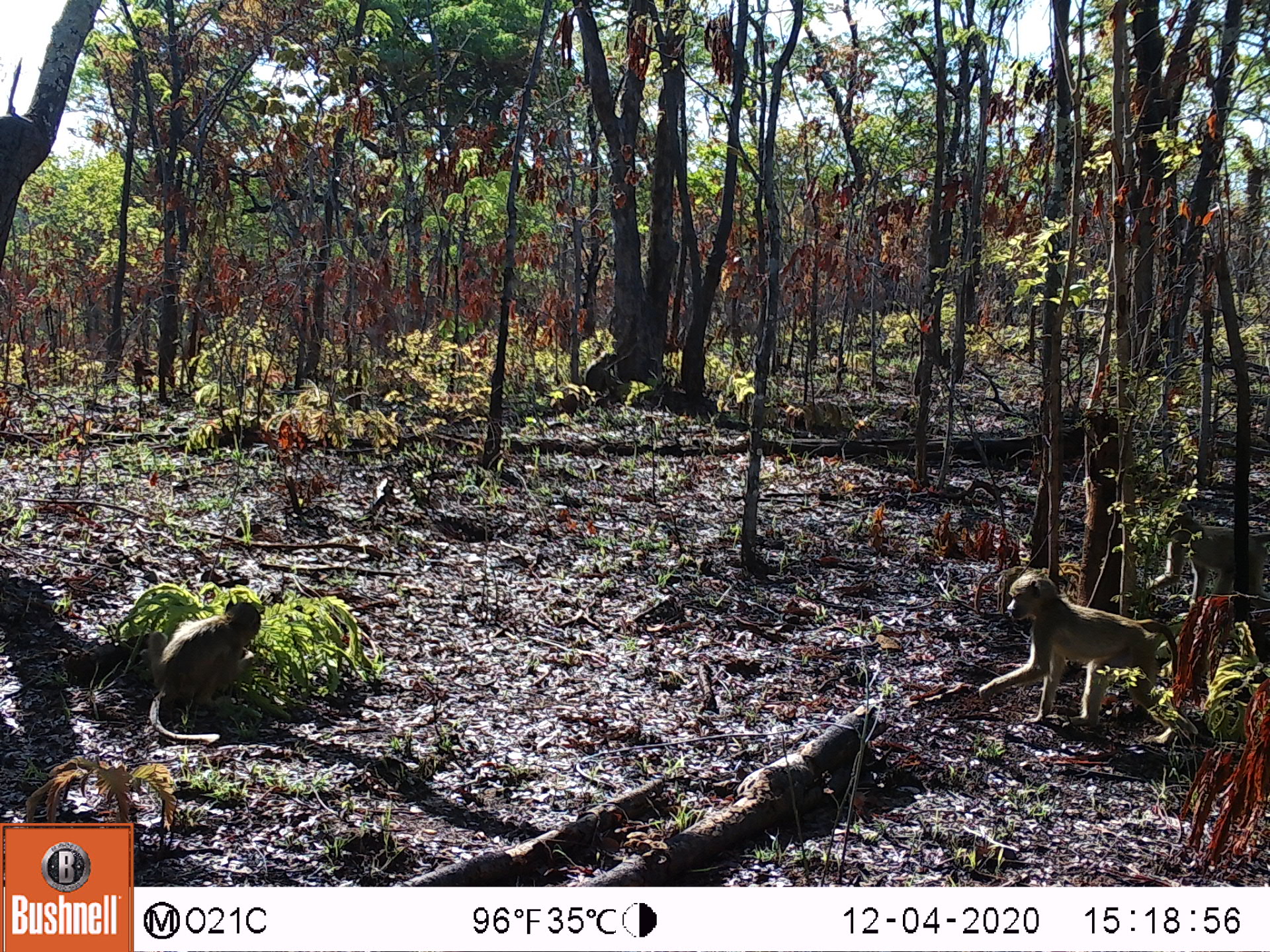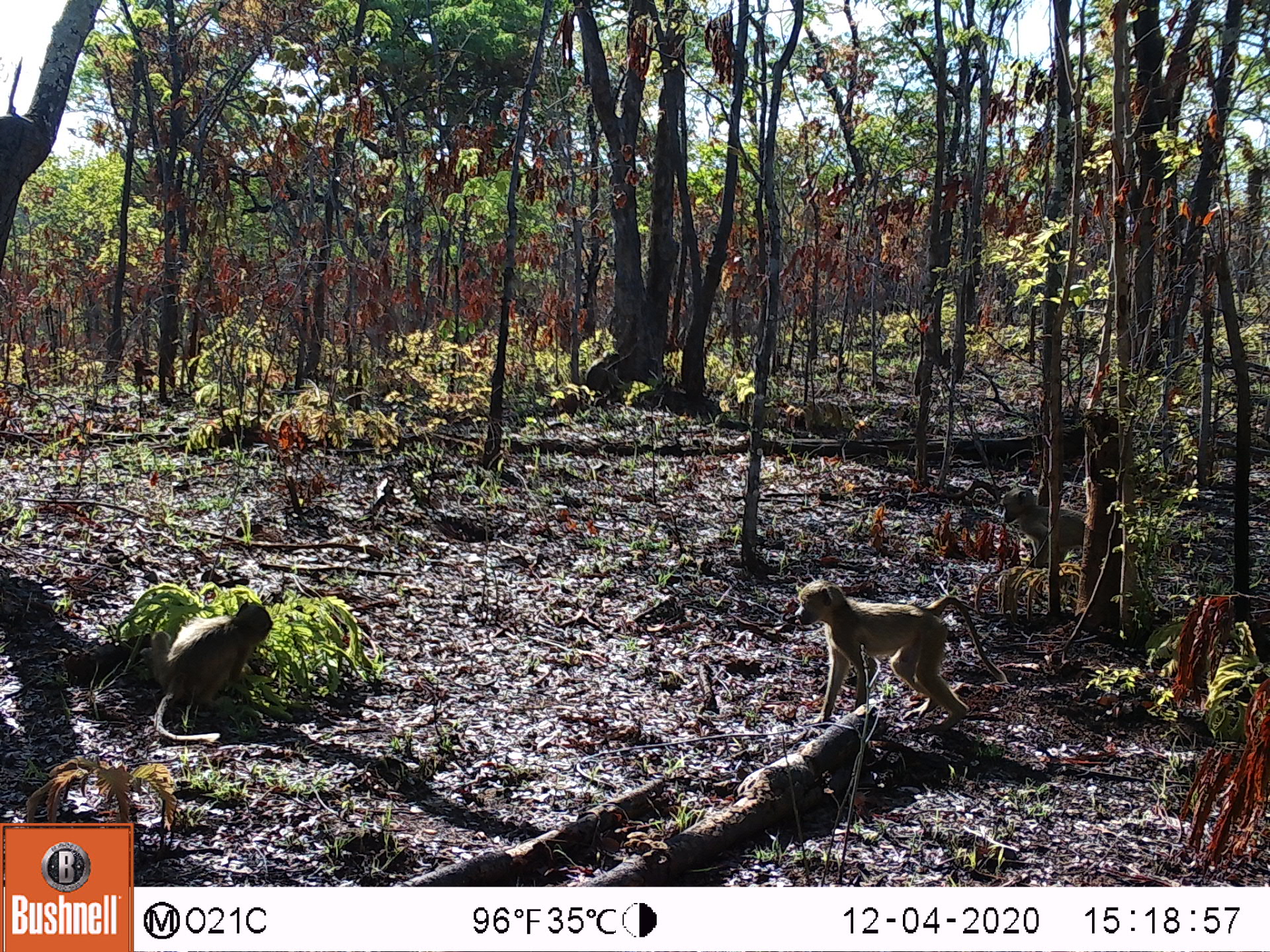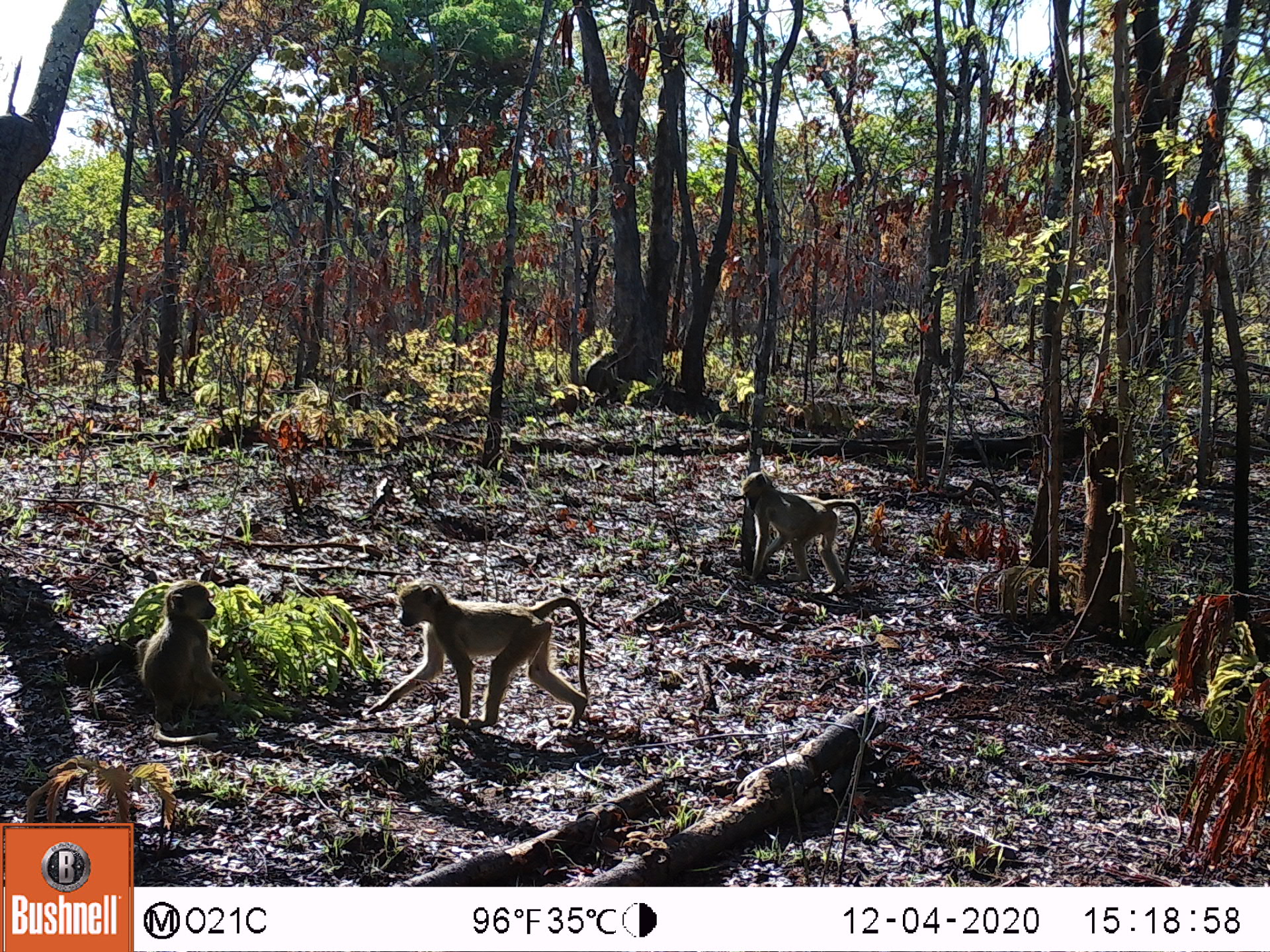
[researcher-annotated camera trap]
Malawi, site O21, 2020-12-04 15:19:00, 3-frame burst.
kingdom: Animalia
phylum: Chordata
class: Mammalia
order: Primates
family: Cercopithecidae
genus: Papio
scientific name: Papio cynocephalus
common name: yellow baboon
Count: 4.